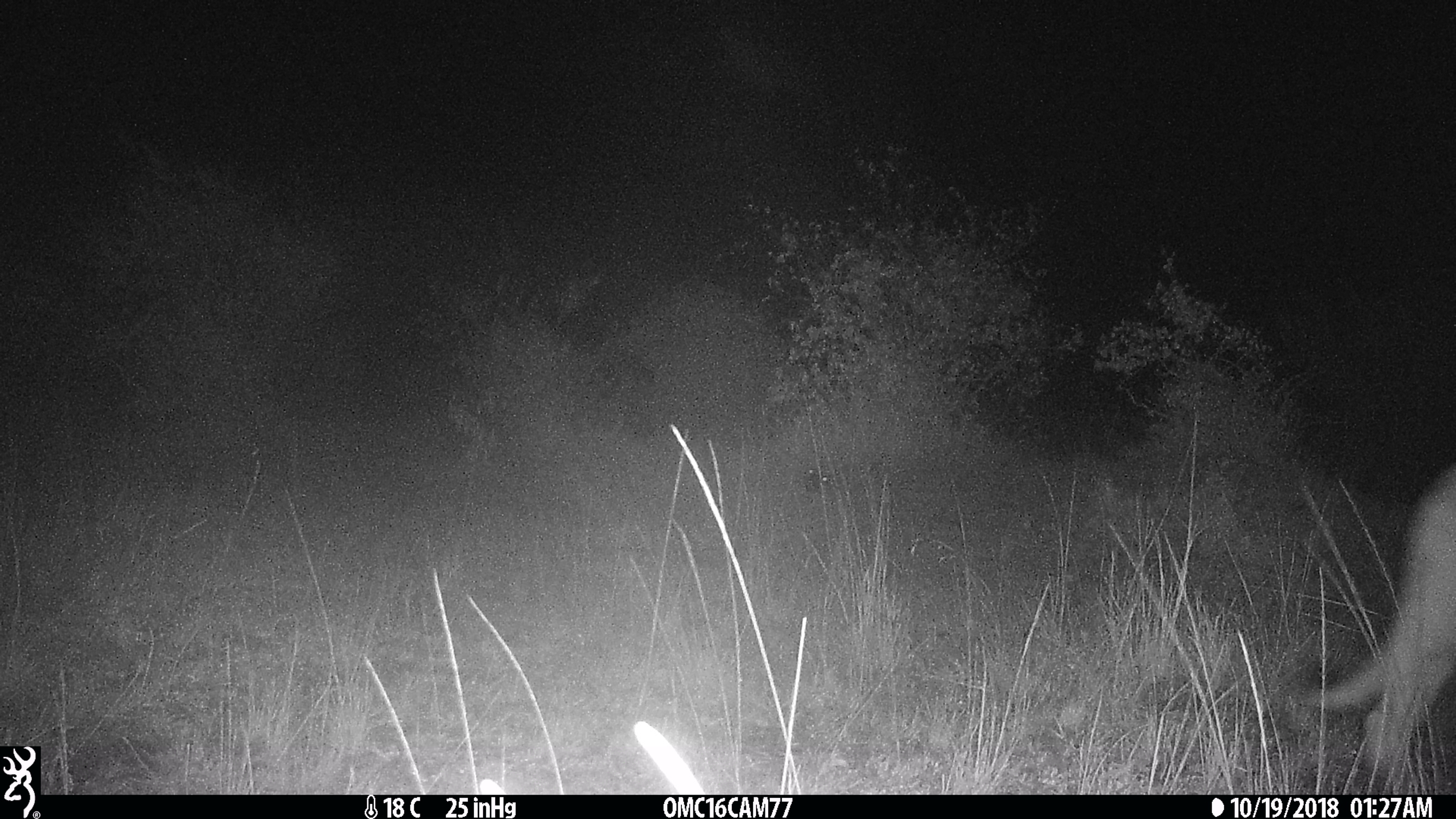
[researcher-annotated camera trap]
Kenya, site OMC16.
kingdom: Animalia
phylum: Chordata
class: Mammalia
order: Carnivora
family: Felidae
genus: Panthera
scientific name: Panthera leo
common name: lion